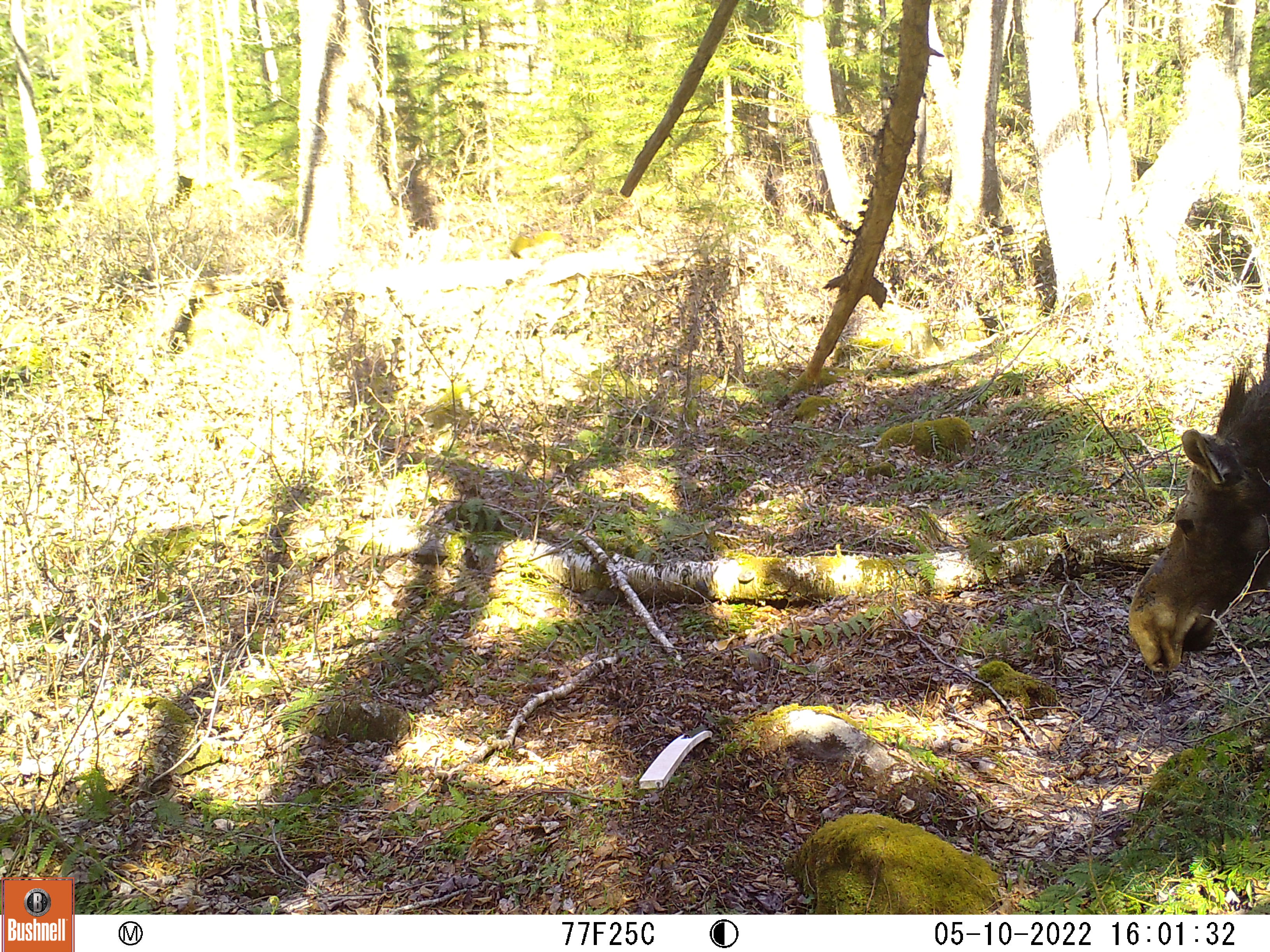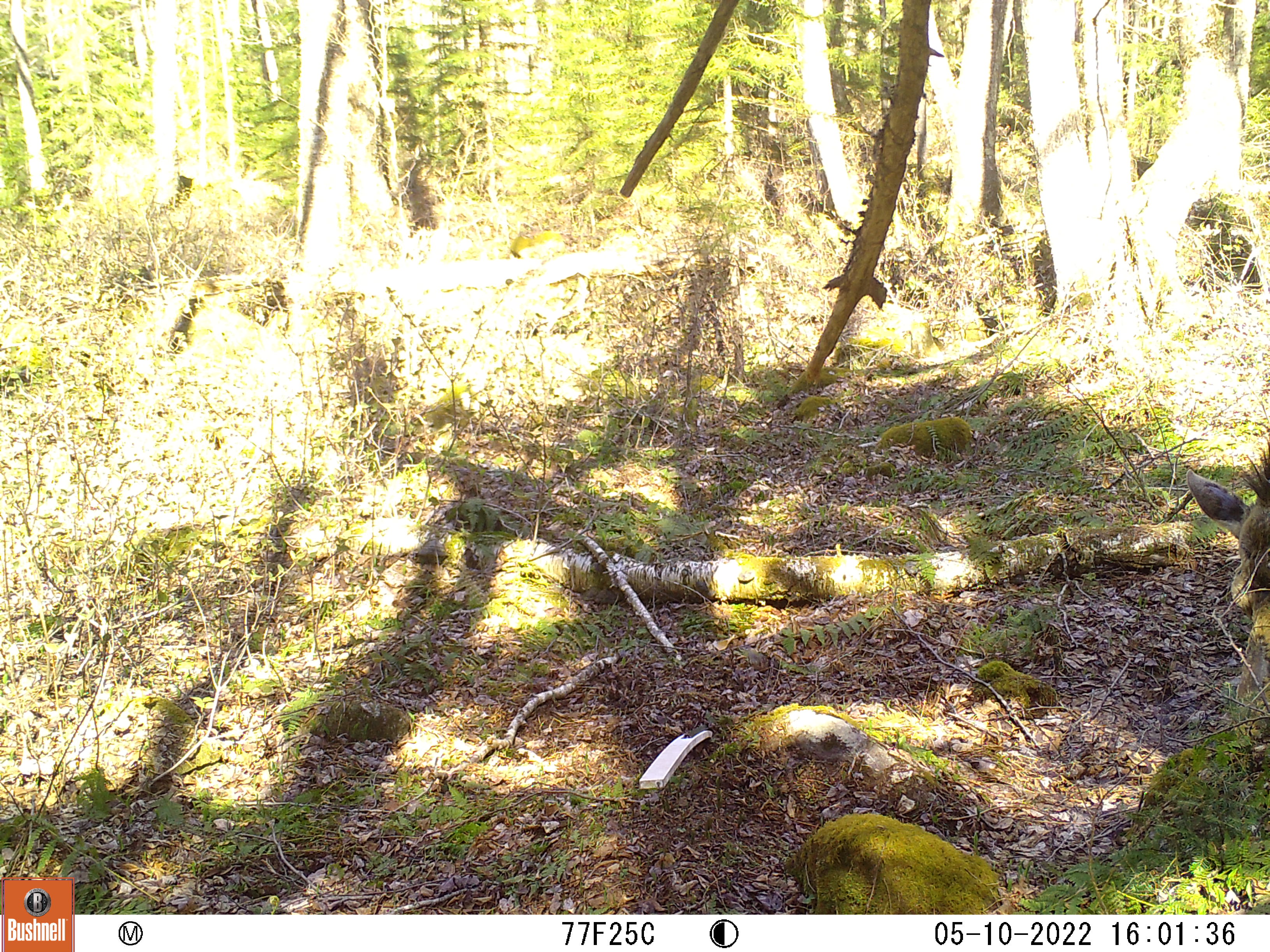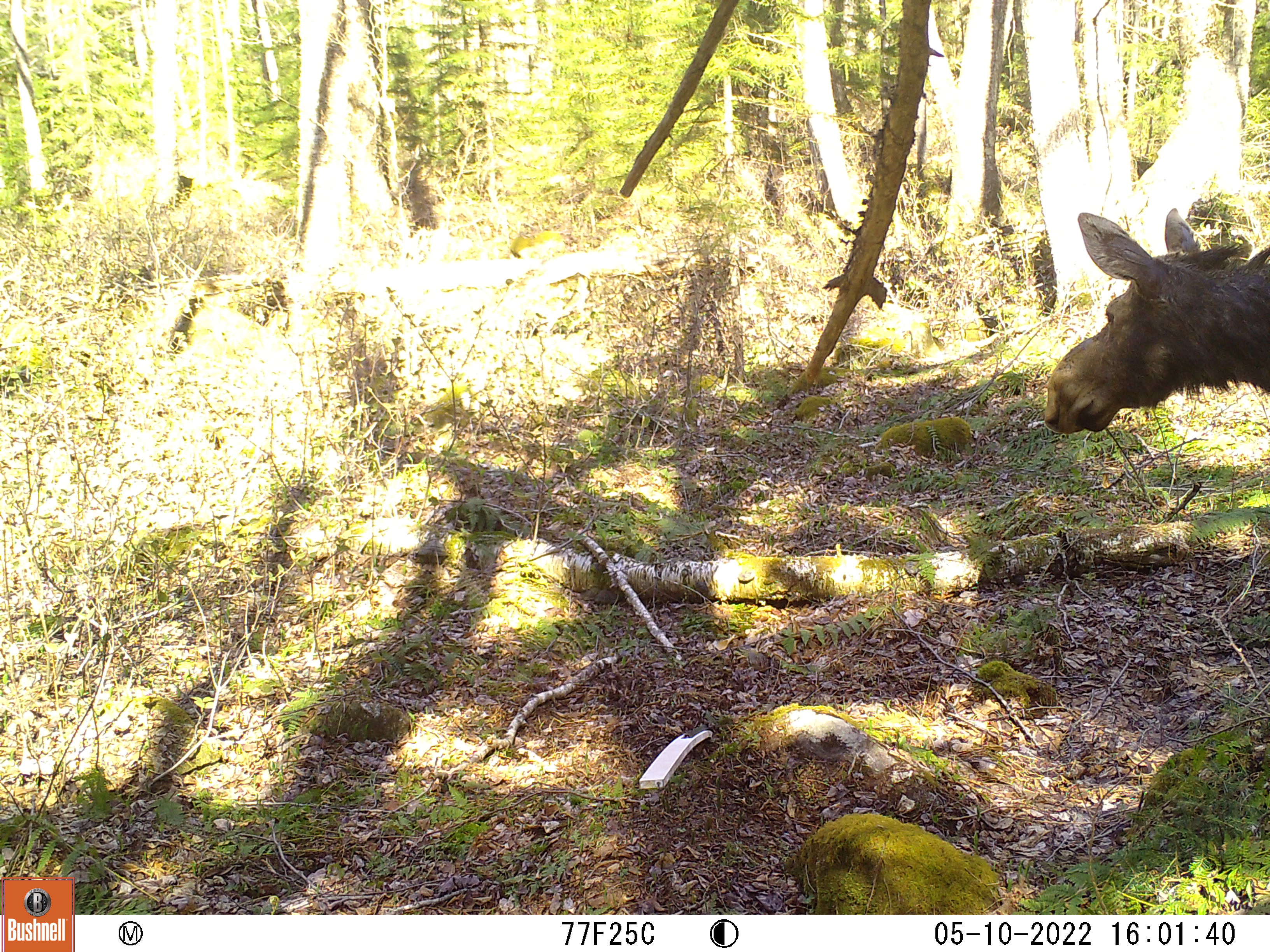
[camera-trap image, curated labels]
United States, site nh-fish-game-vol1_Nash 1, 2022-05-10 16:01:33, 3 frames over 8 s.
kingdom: Animalia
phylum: Chordata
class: Mammalia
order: Artiodactyla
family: Cervidae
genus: Alces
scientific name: Alces alces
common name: moose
Moose (Alces alces).